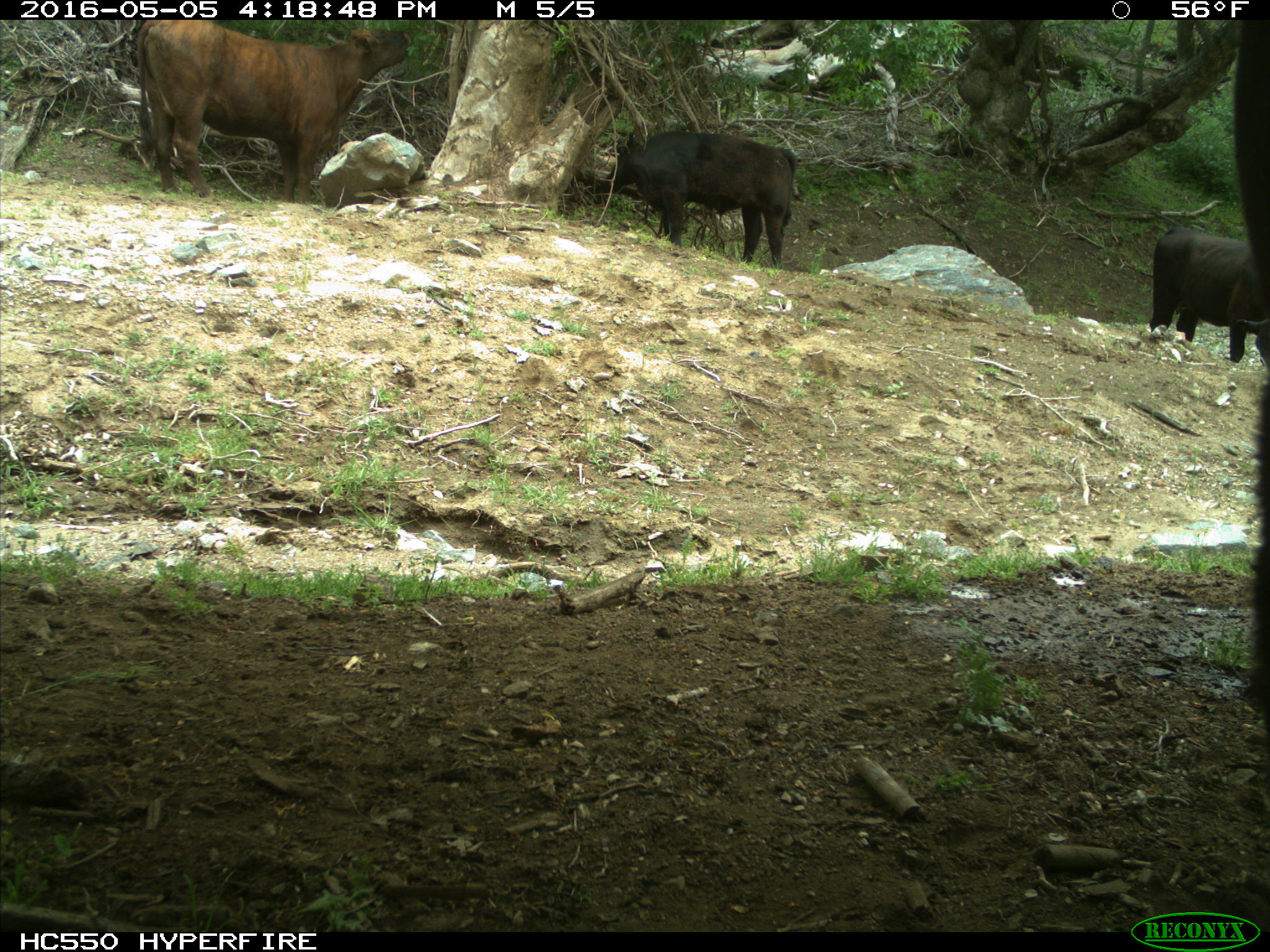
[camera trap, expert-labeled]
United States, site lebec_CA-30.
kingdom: Animalia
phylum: Chordata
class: Mammalia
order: Artiodactyla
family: Bovidae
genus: Bos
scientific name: Bos taurus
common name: domestic cow